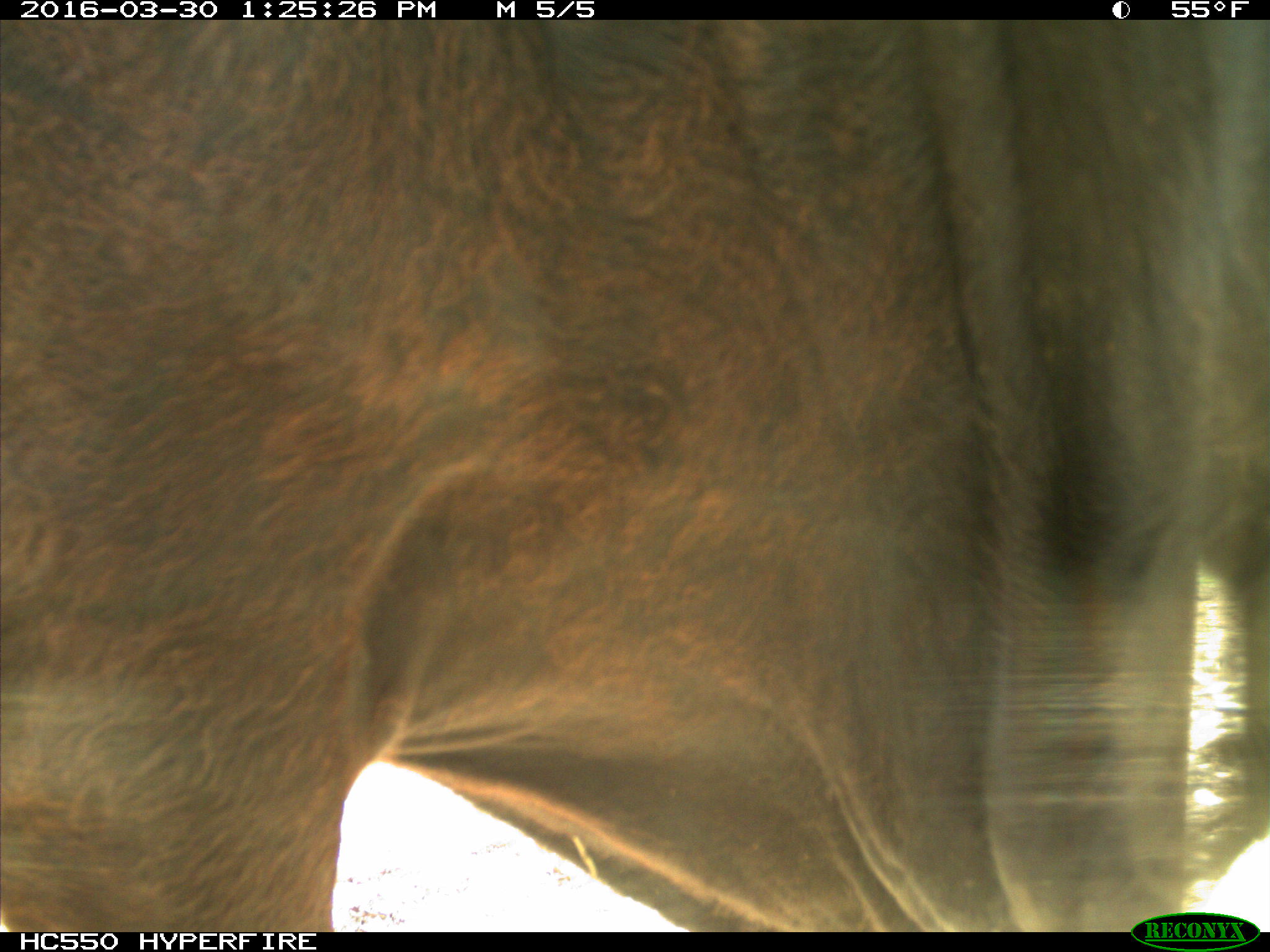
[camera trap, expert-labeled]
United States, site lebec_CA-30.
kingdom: Animalia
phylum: Chordata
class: Mammalia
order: Artiodactyla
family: Bovidae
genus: Bos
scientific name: Bos taurus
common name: domestic cow